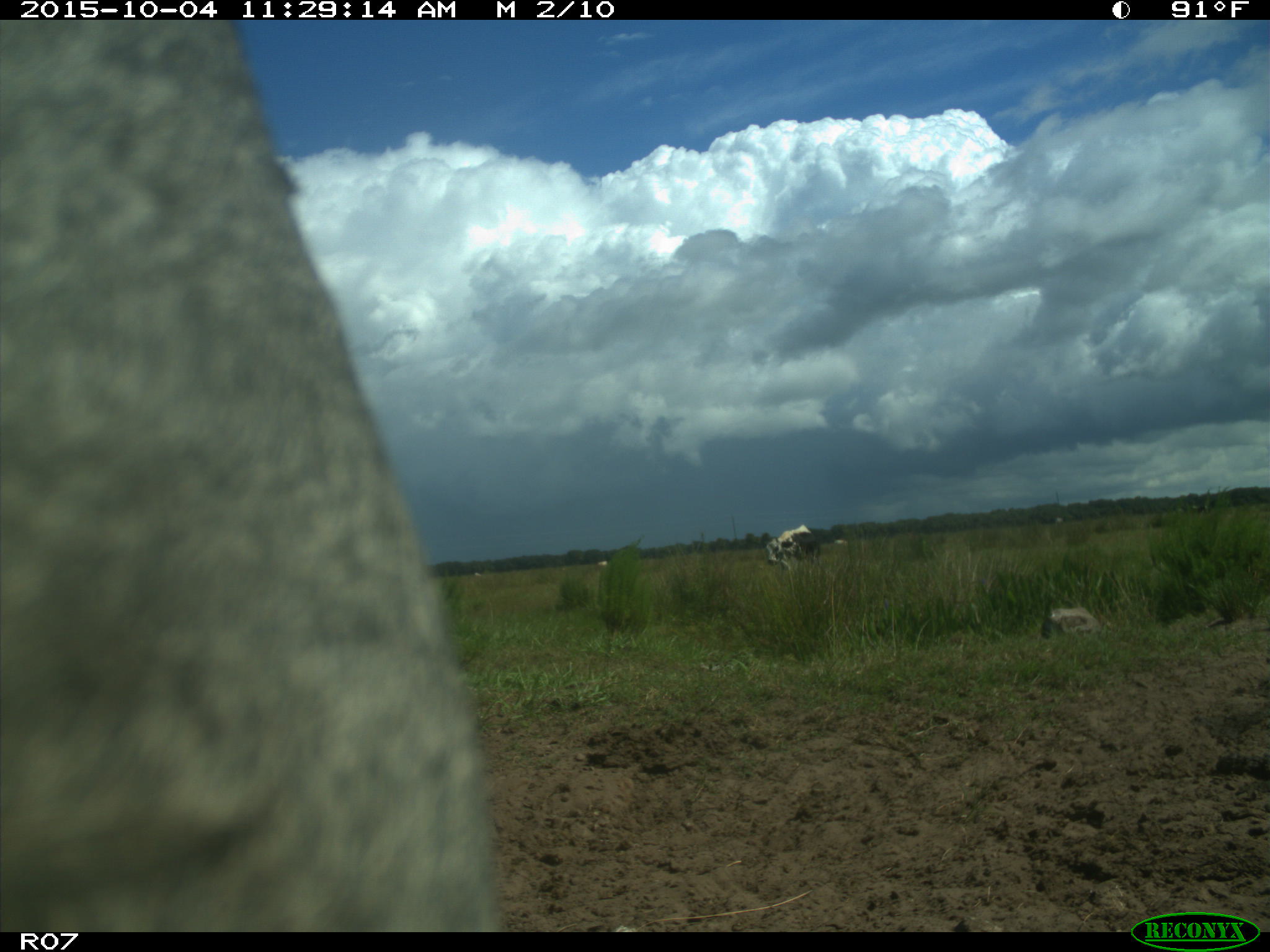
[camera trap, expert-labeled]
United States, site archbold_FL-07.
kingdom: Animalia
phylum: Chordata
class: Mammalia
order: Artiodactyla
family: Bovidae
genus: Bos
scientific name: Bos taurus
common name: domestic cow